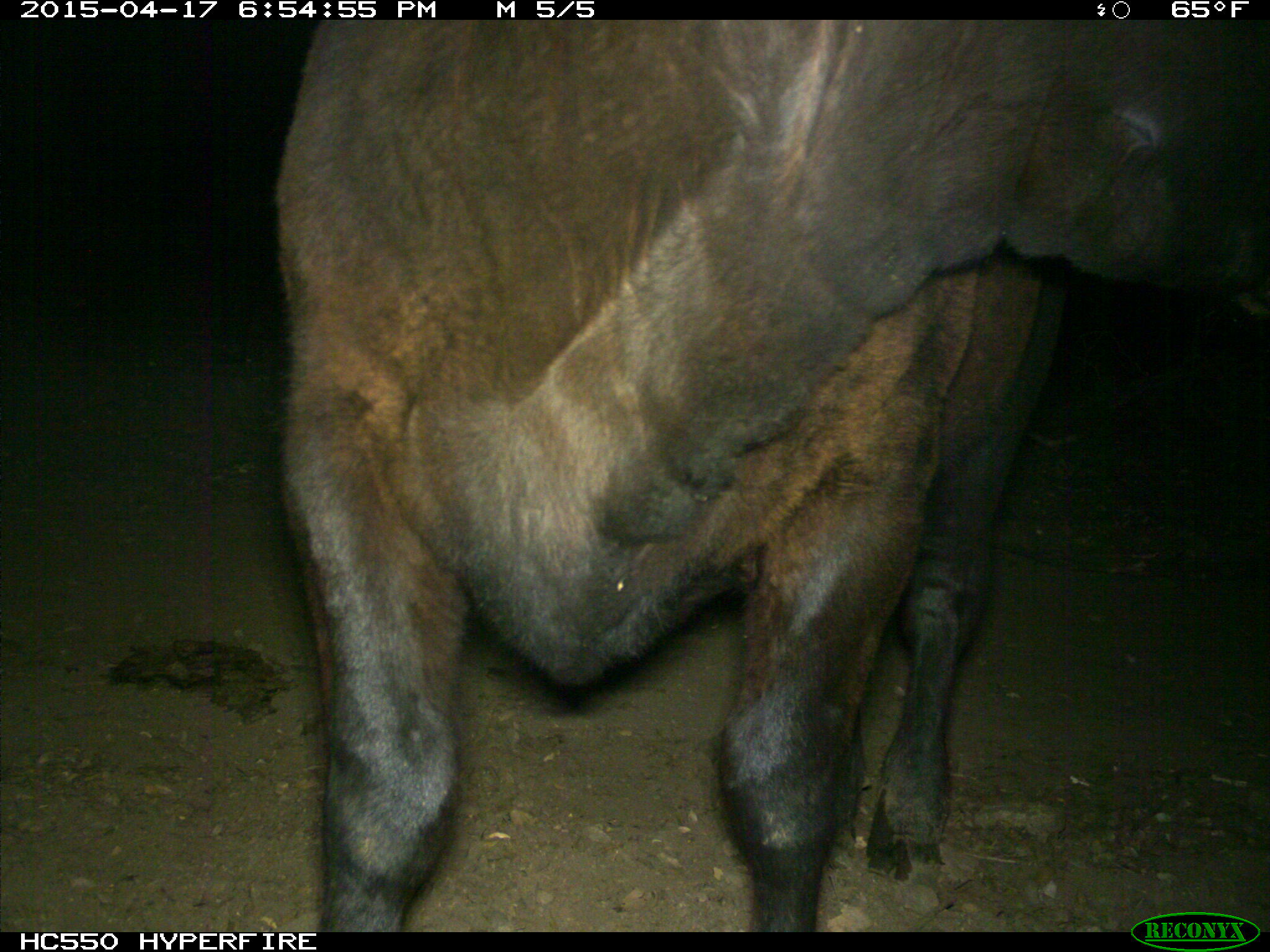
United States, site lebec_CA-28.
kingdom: Animalia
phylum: Chordata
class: Mammalia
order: Artiodactyla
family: Bovidae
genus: Bos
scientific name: Bos taurus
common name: domestic cow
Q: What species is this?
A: Bos taurus (domestic cow).